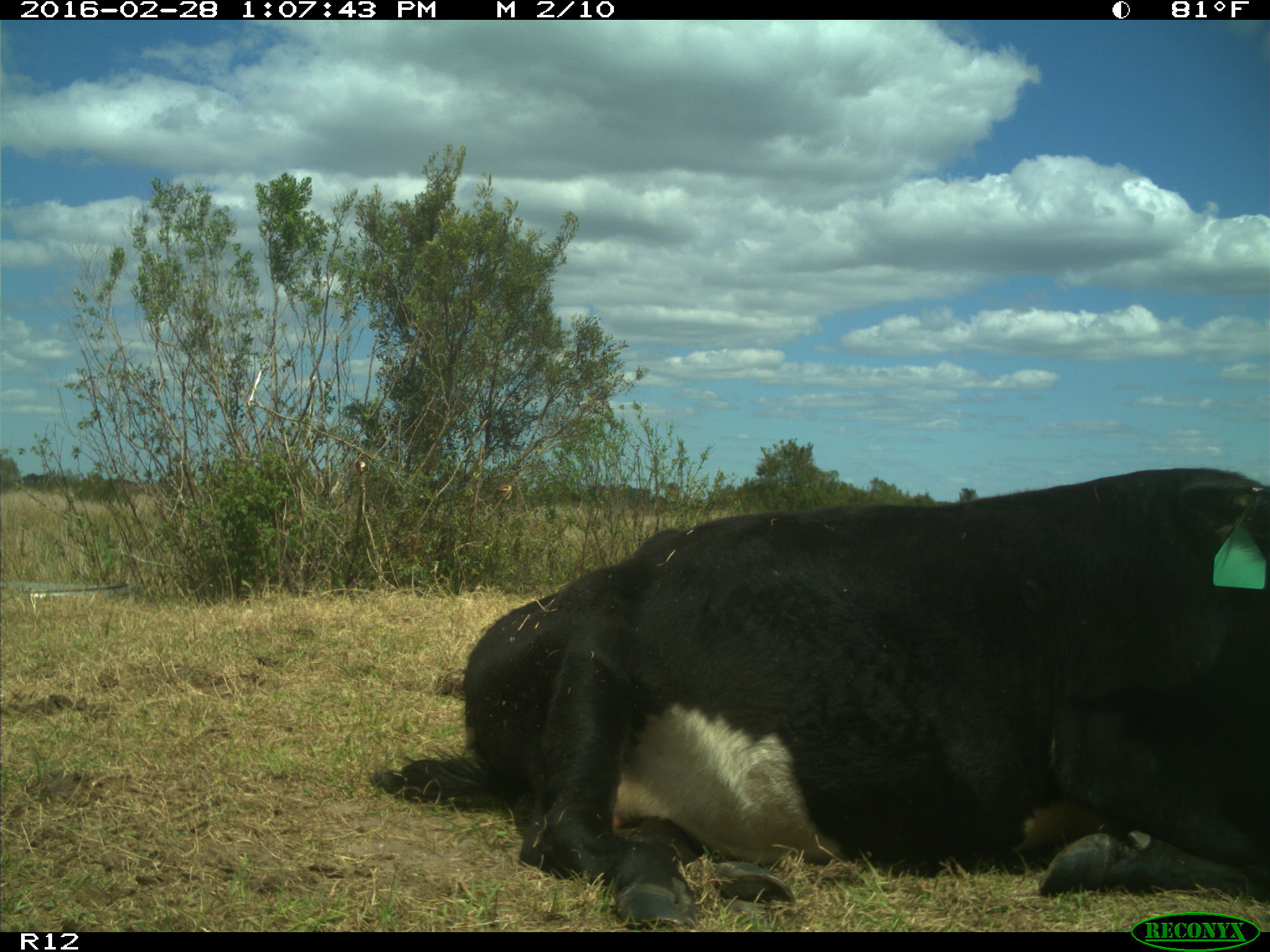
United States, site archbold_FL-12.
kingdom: Animalia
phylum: Chordata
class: Mammalia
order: Artiodactyla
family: Bovidae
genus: Bos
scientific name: Bos taurus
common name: domestic cow